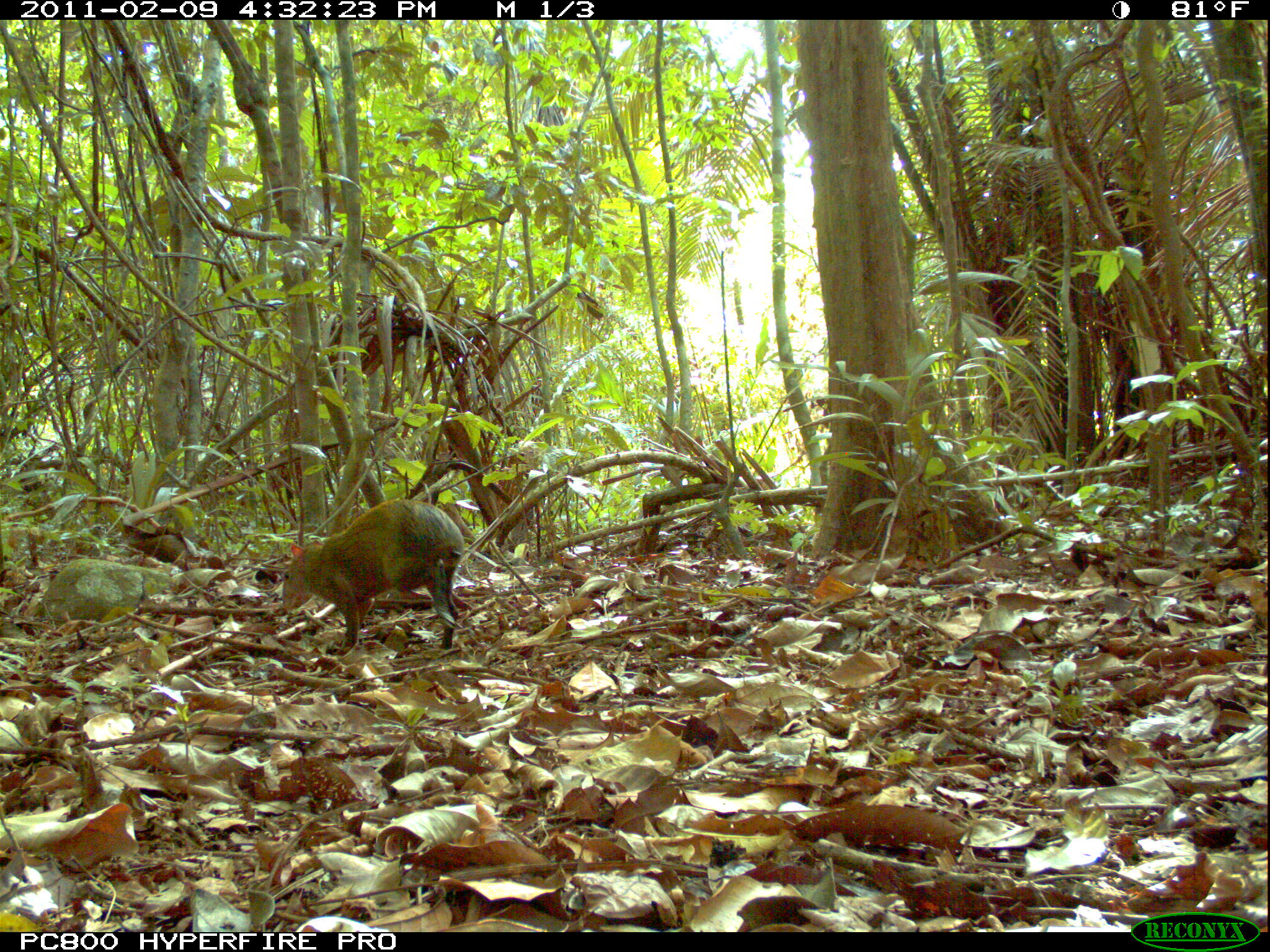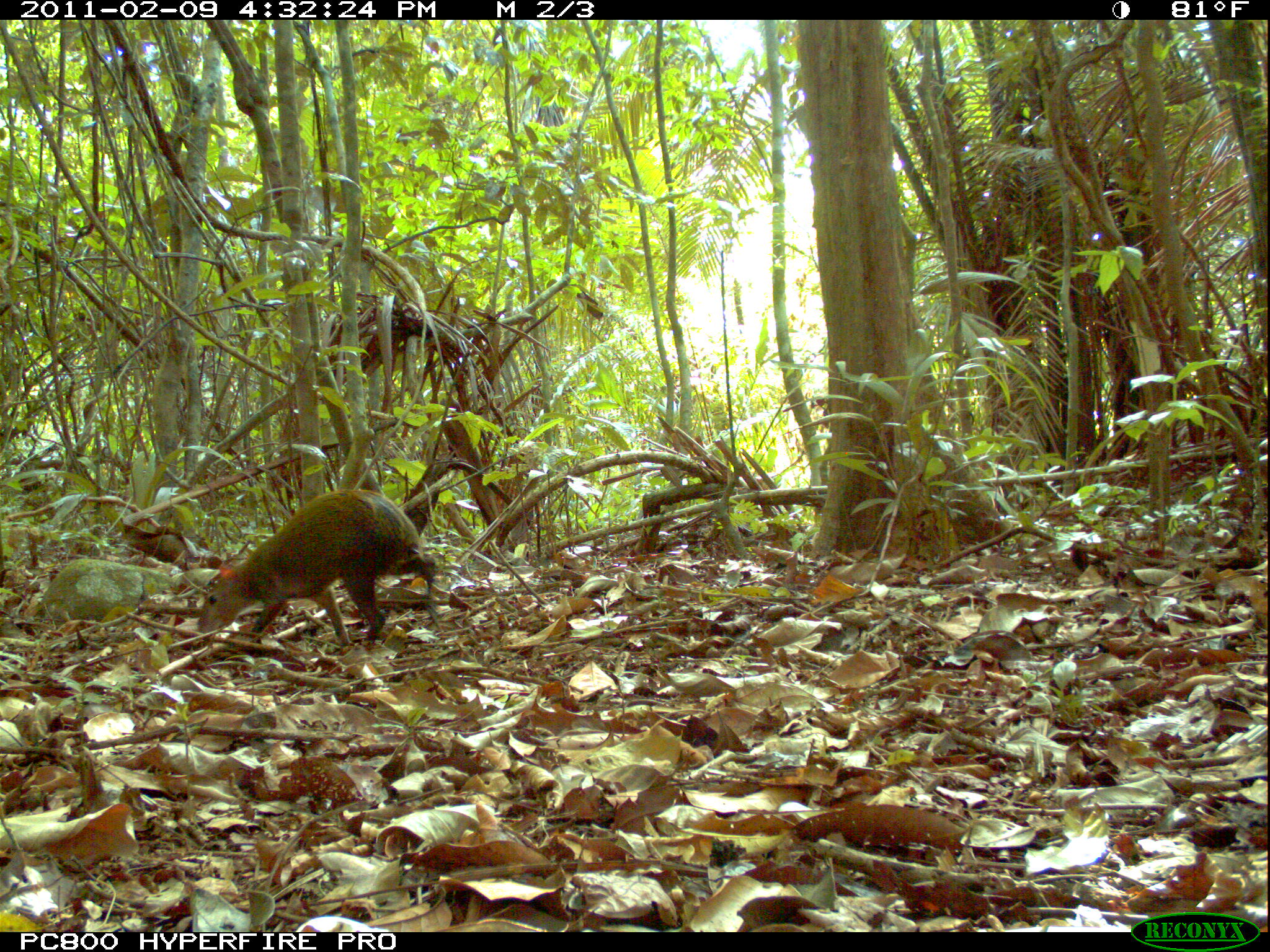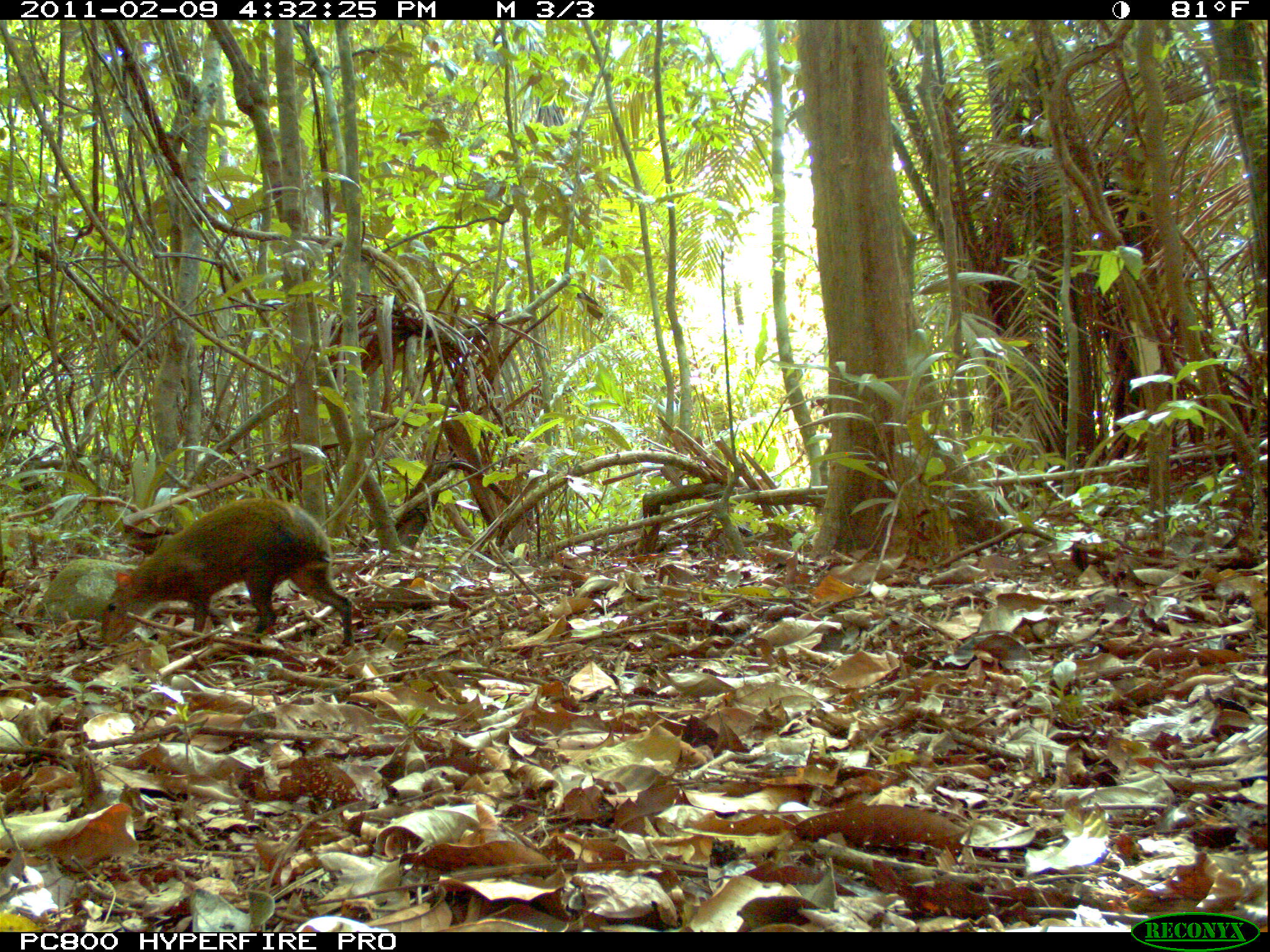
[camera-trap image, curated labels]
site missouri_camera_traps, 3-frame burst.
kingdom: Animalia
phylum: Chordata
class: Mammalia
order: Rodentia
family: Dasyproctidae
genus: Dasyprocta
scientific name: Dasyprocta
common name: agouti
Agouti (Dasyprocta). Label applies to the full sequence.